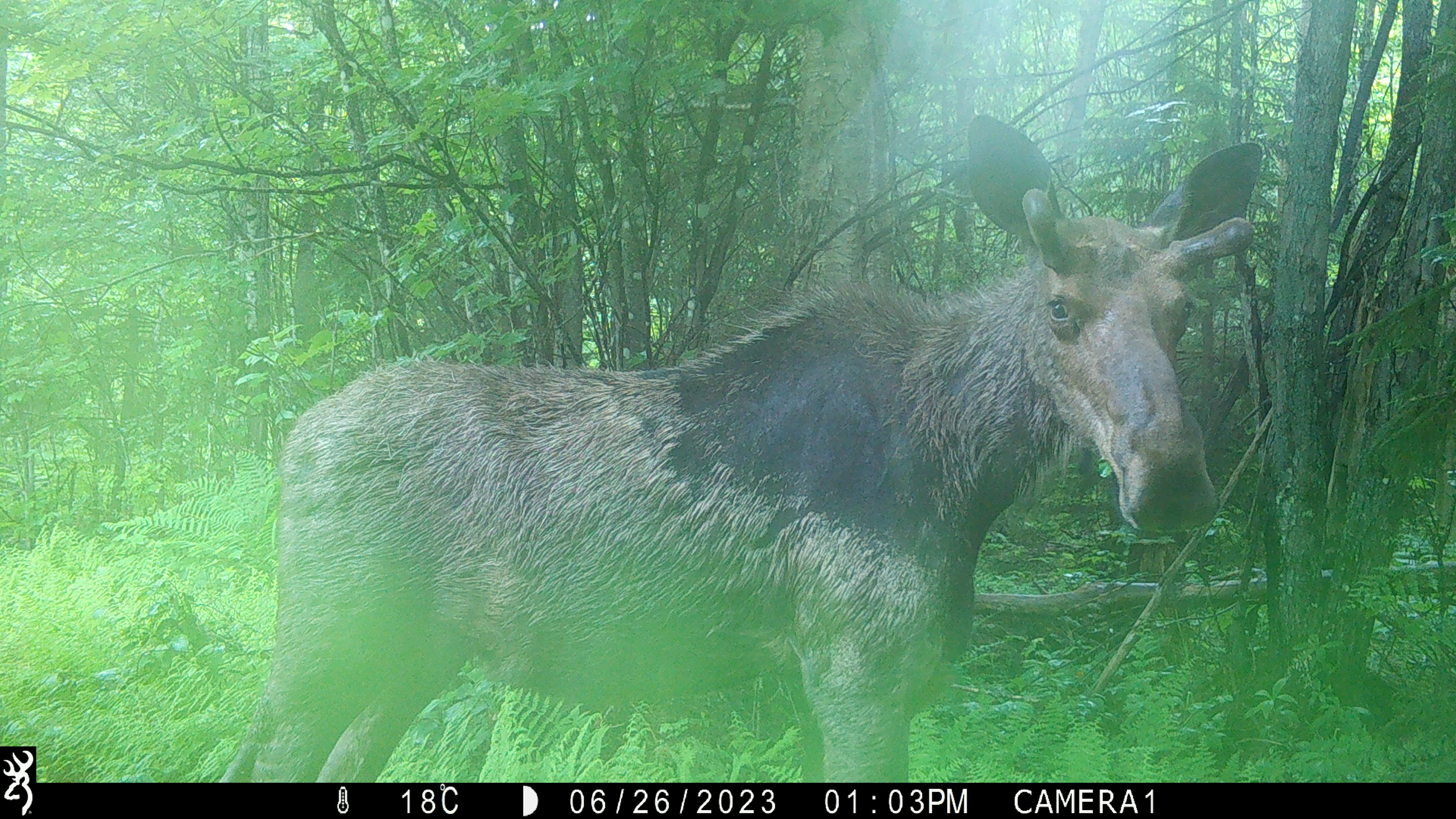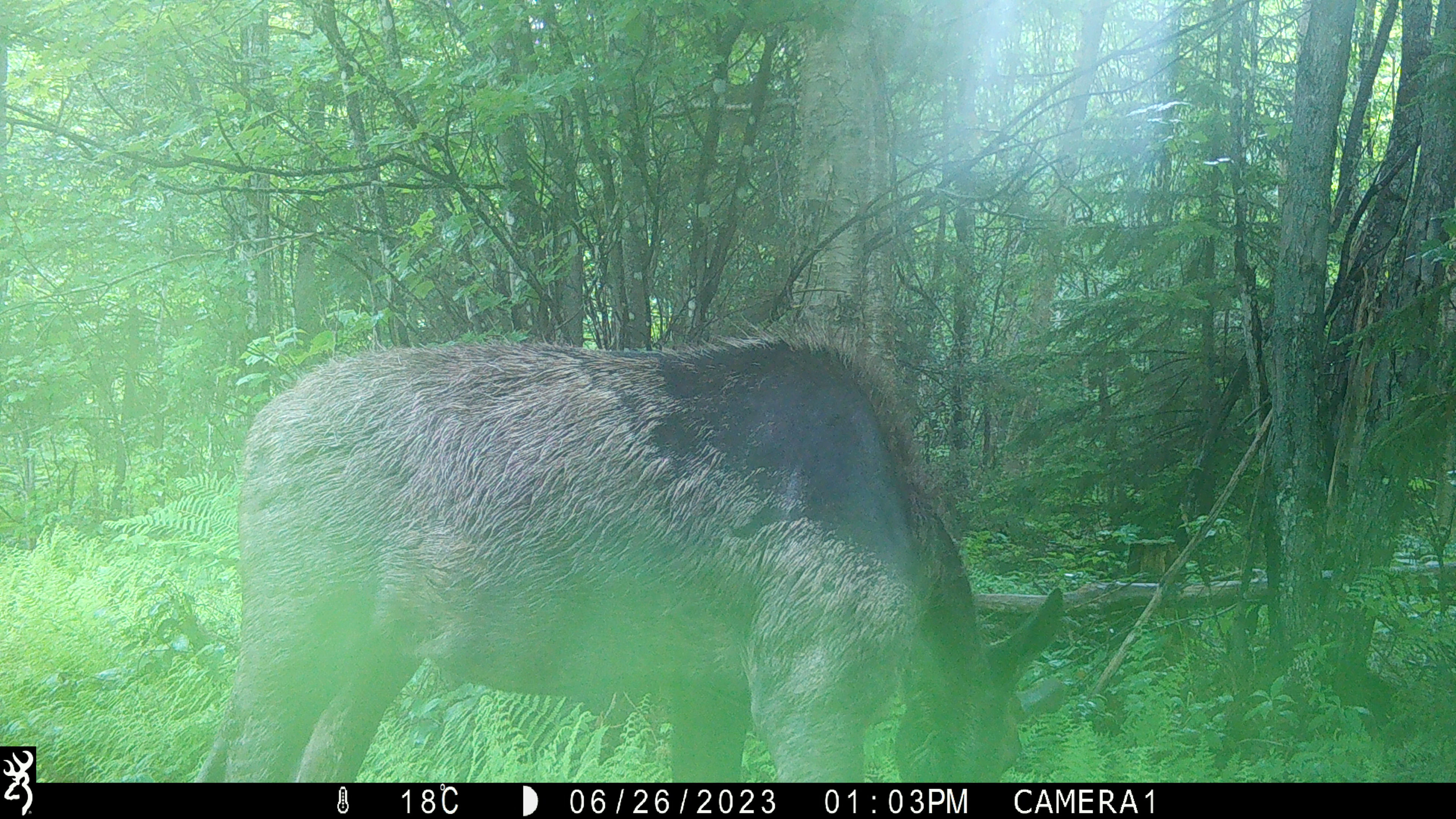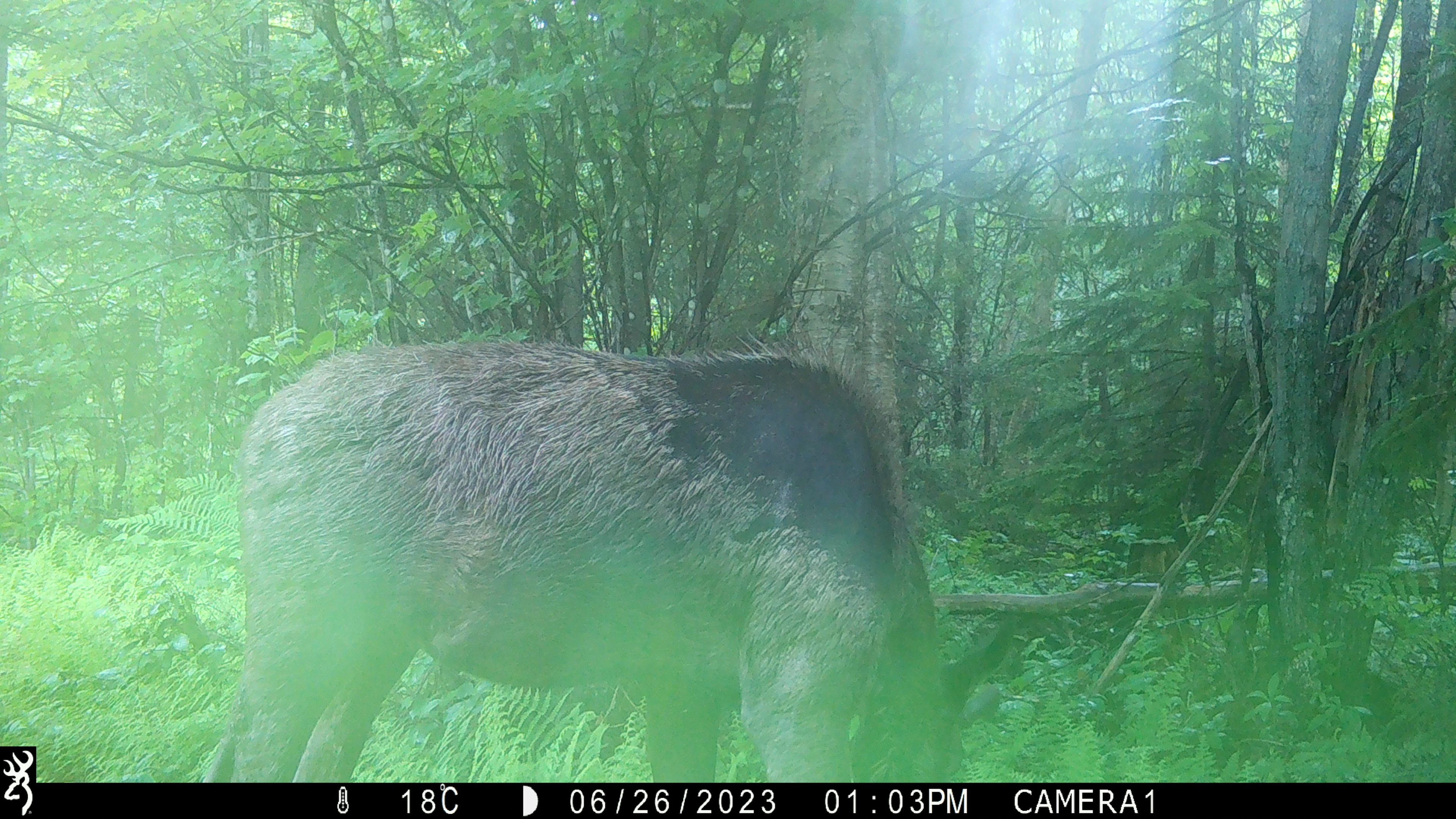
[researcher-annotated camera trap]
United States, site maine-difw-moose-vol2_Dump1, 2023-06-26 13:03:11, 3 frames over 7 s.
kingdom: Animalia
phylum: Chordata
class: Mammalia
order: Artiodactyla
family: Cervidae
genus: Alces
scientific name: Alces alces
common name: moose